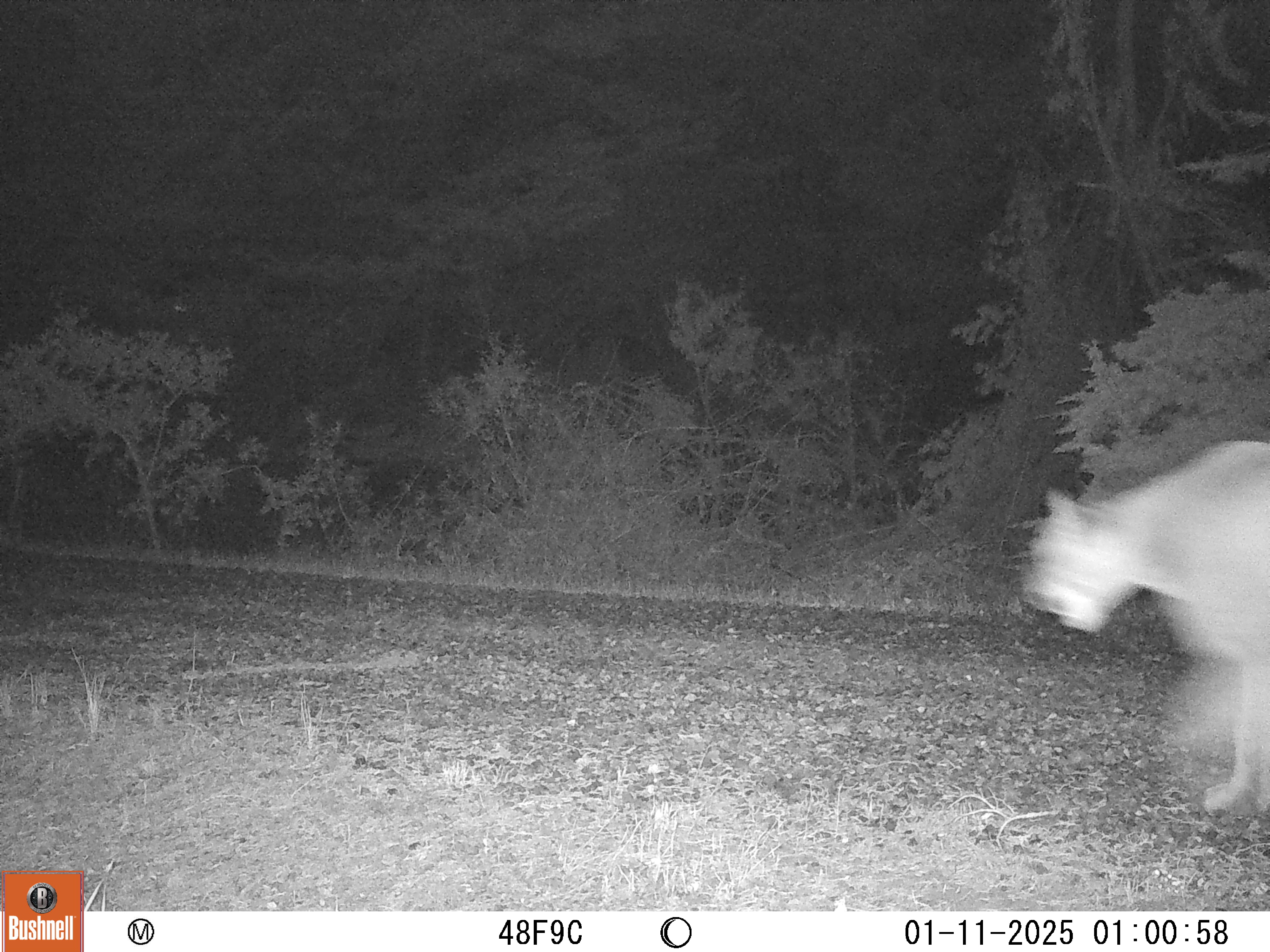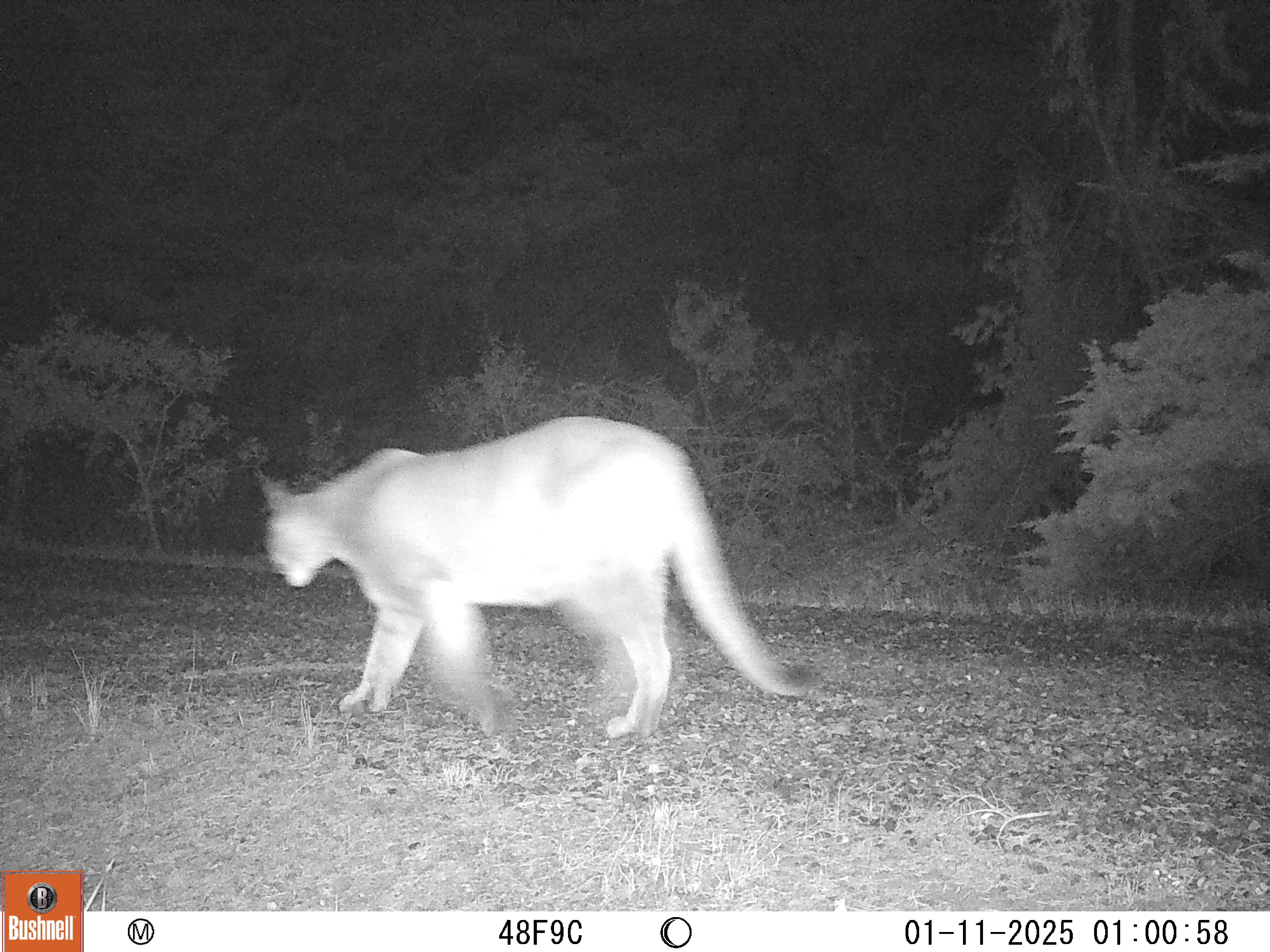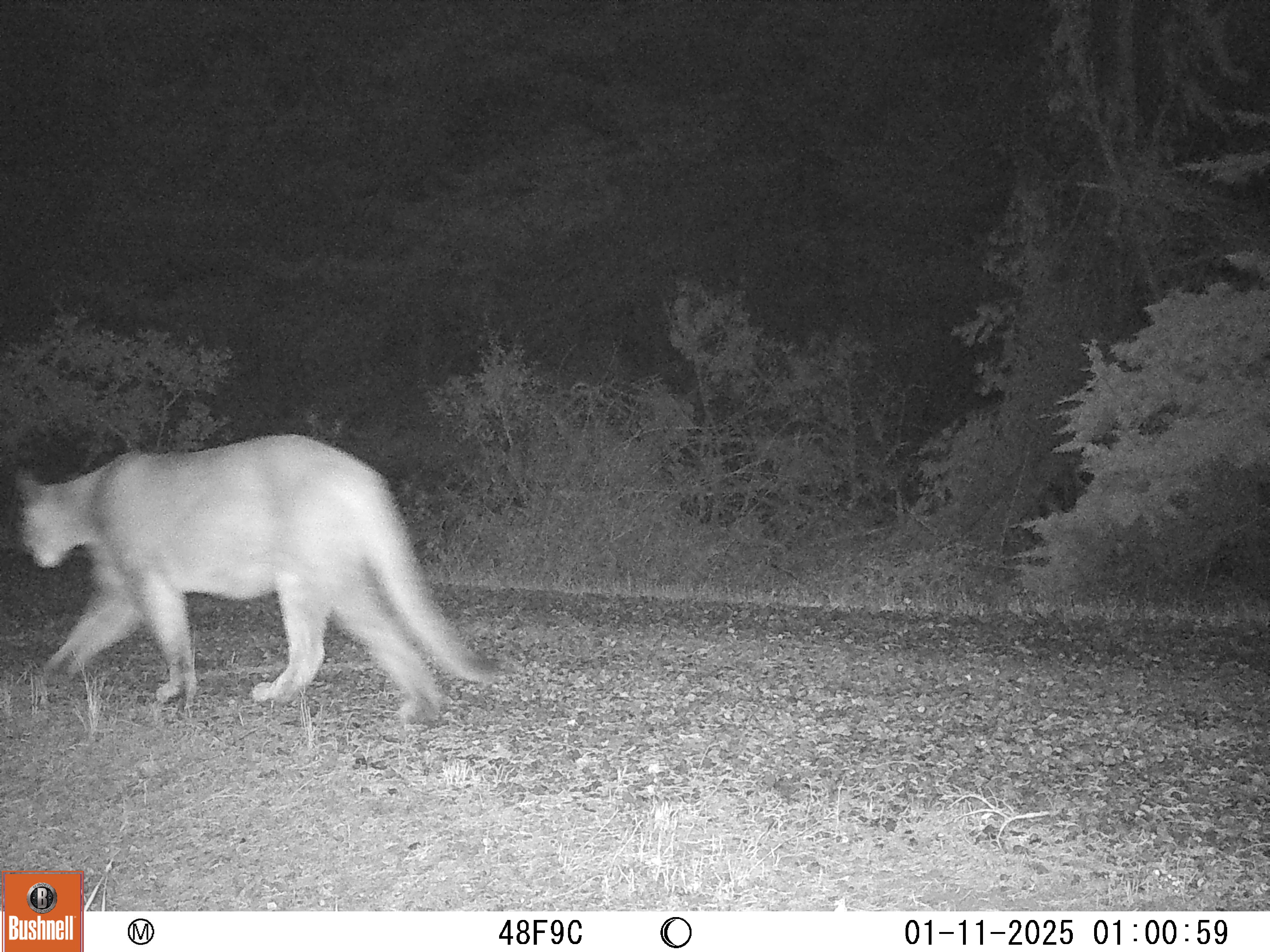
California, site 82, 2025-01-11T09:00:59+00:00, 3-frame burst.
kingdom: Animalia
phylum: Chordata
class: Mammalia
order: Carnivora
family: Felidae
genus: Puma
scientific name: Puma concolor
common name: puma